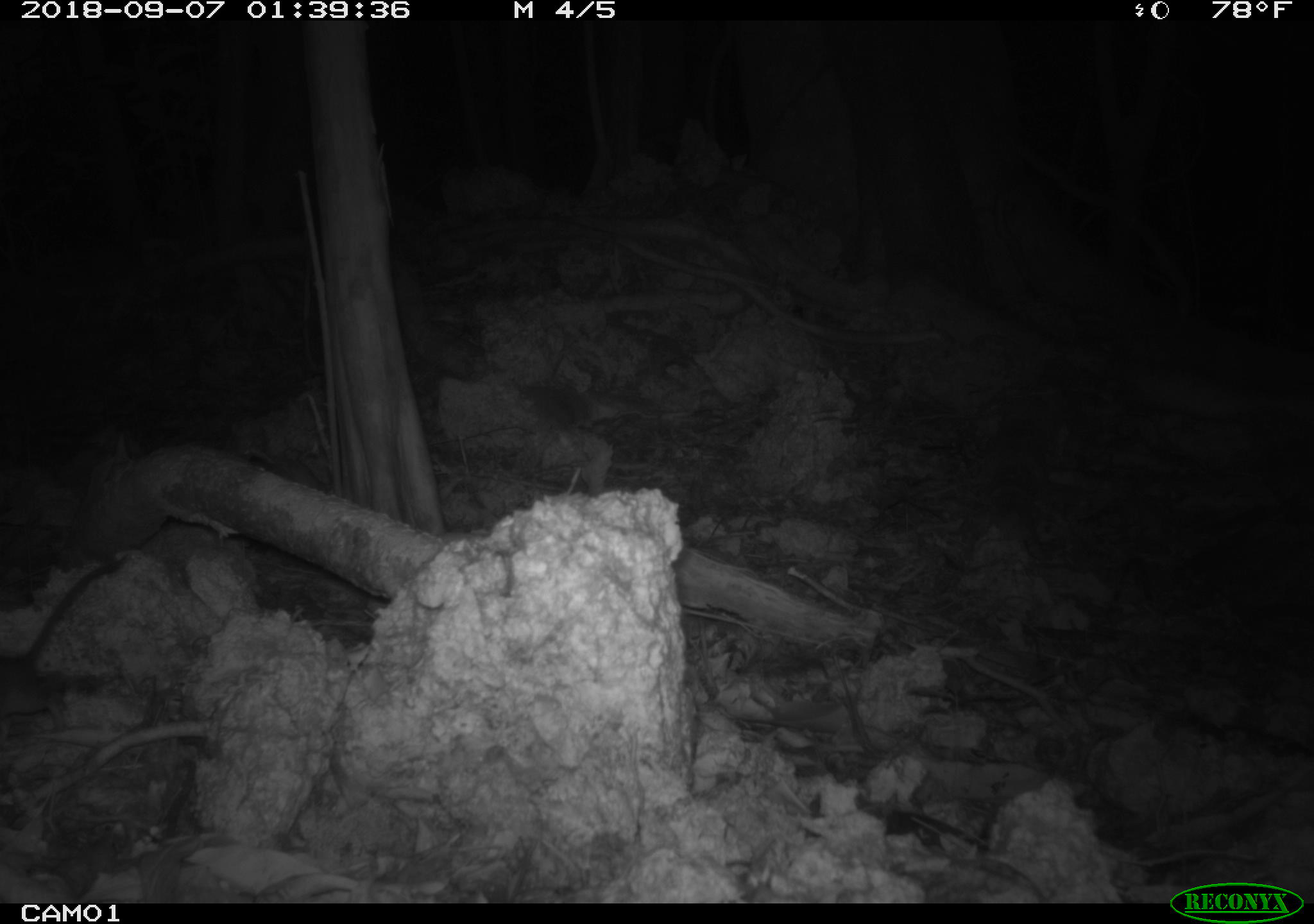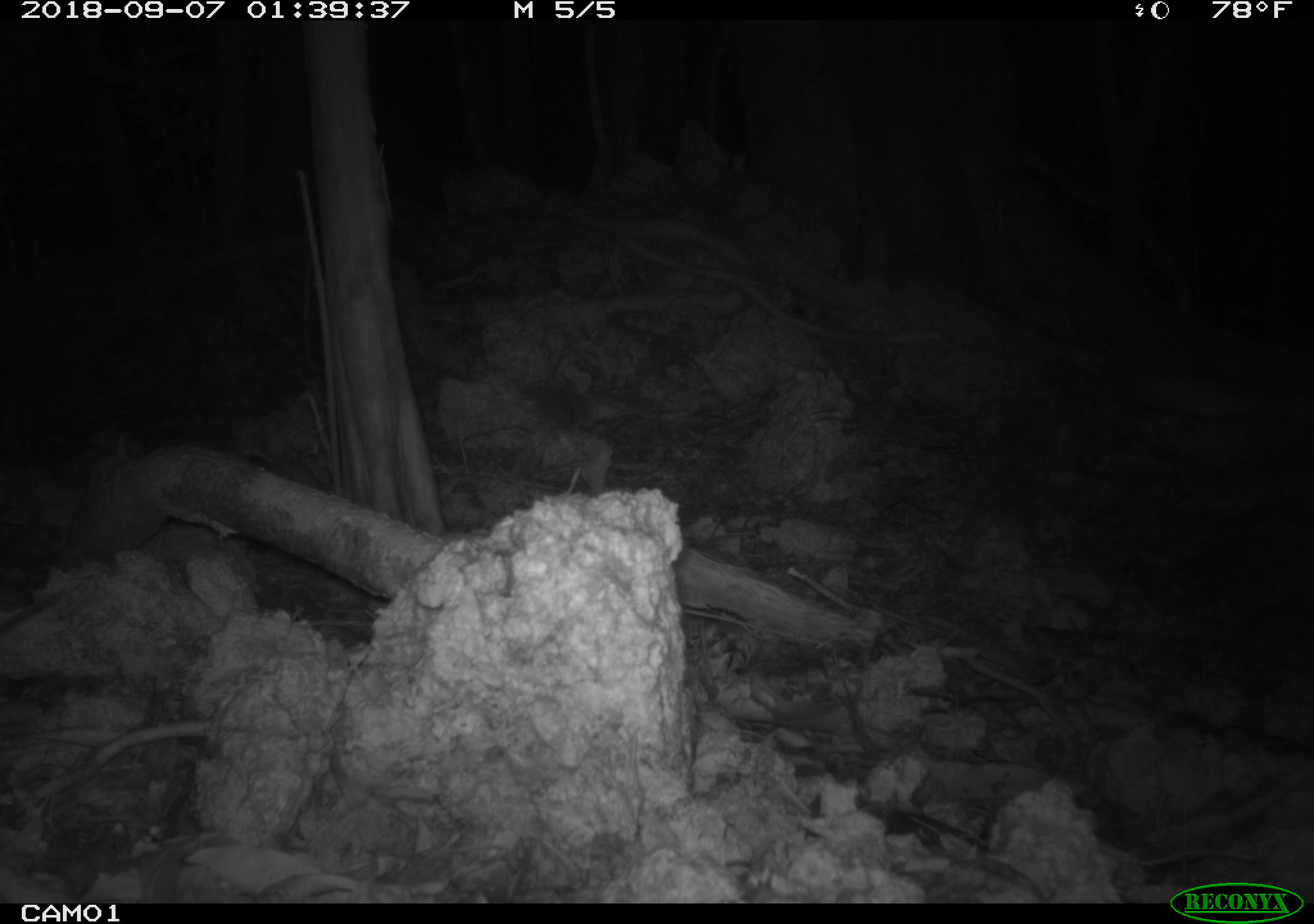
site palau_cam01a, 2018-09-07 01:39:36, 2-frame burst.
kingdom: Animalia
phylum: Chordata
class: Mammalia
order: Rodentia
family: Muridae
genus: Rattus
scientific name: Rattus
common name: rat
Rat (Rattus).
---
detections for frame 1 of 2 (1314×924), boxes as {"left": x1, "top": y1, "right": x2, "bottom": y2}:
rat: {"left": 0, "top": 547, "right": 125, "bottom": 736}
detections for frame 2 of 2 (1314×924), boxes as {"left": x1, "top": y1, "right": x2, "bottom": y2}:
rat: {"left": 0, "top": 592, "right": 63, "bottom": 646}